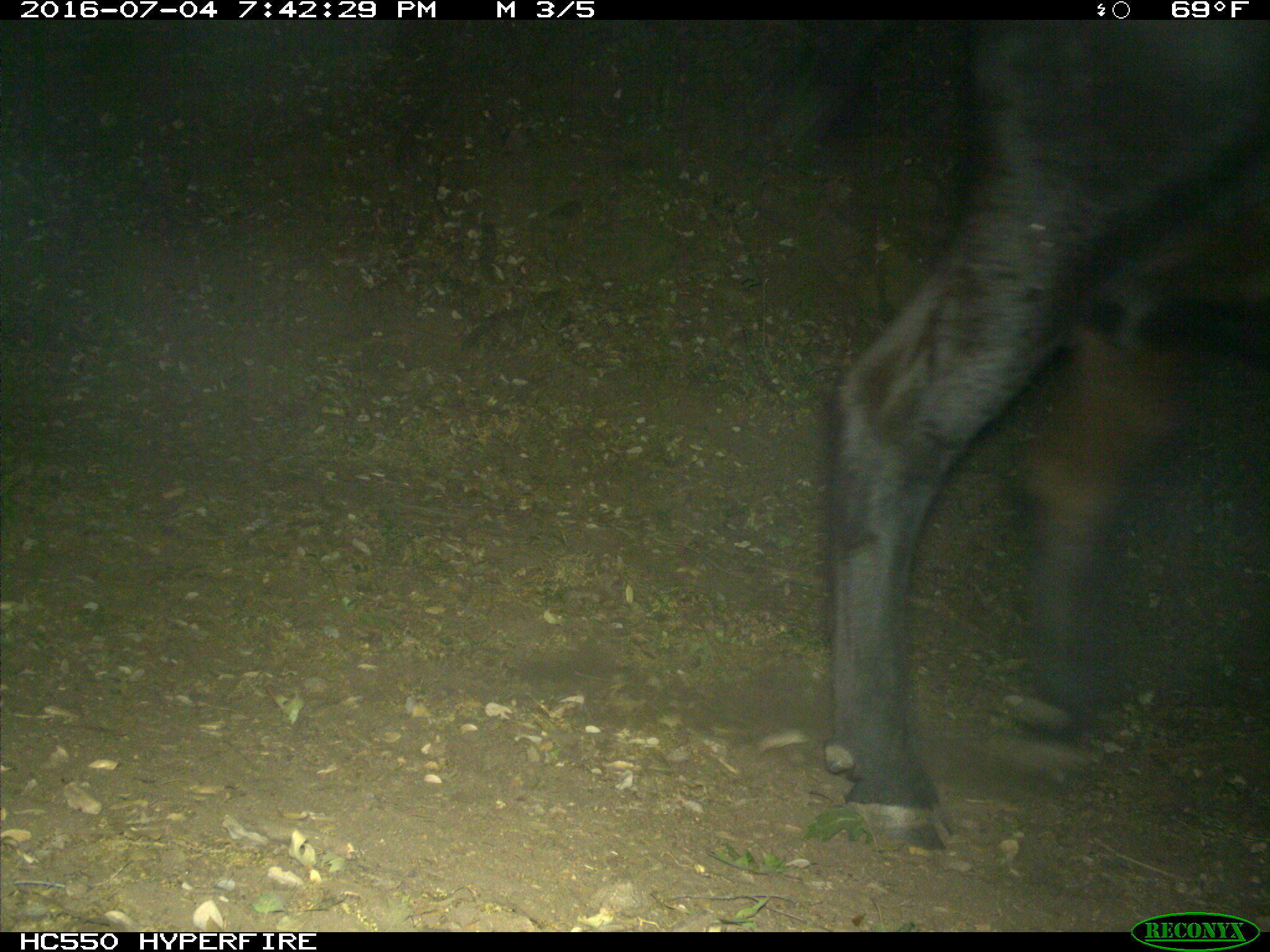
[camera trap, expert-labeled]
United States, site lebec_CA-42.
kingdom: Animalia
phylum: Chordata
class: Mammalia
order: Artiodactyla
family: Bovidae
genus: Bos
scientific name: Bos taurus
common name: domestic cow